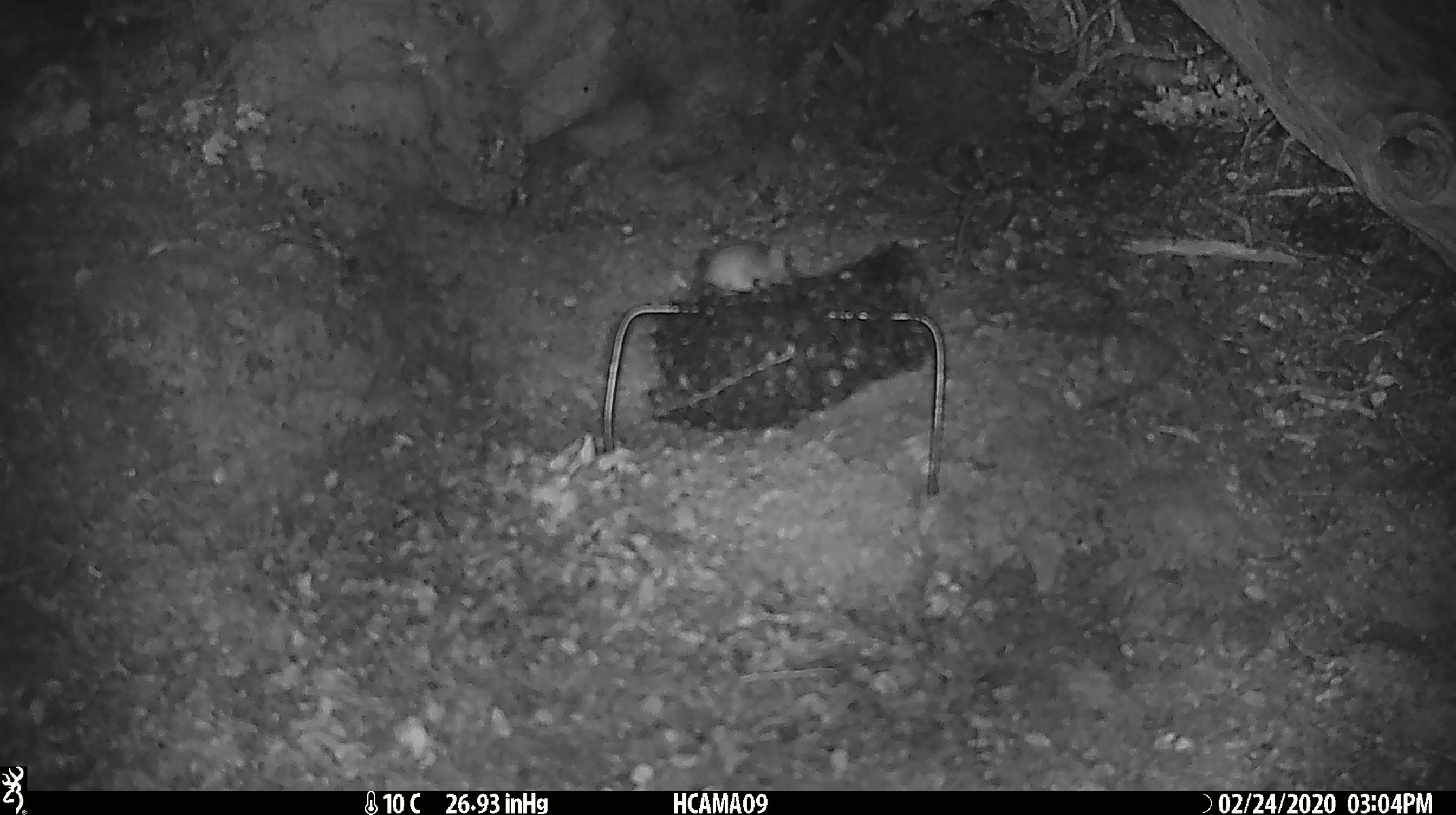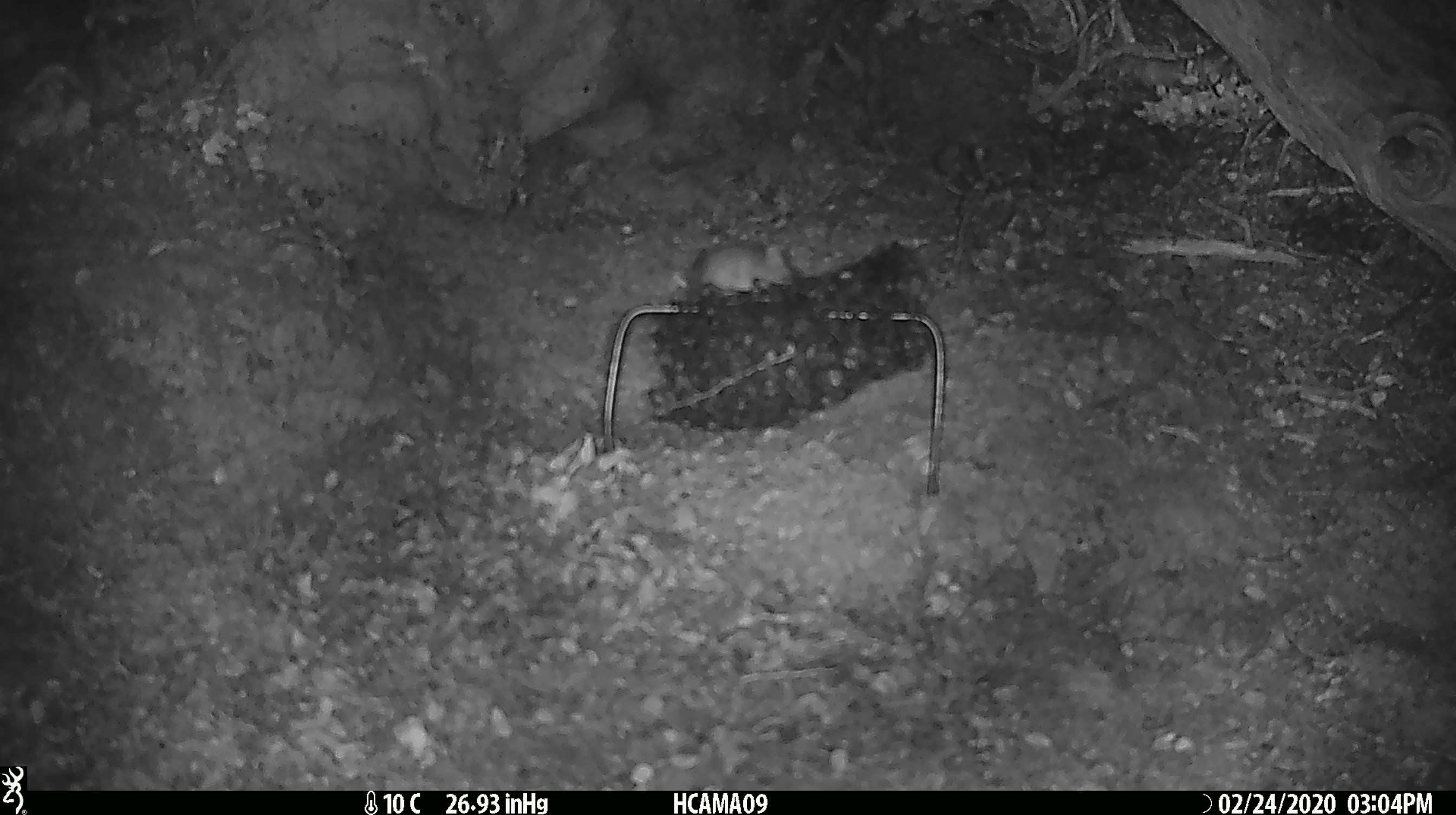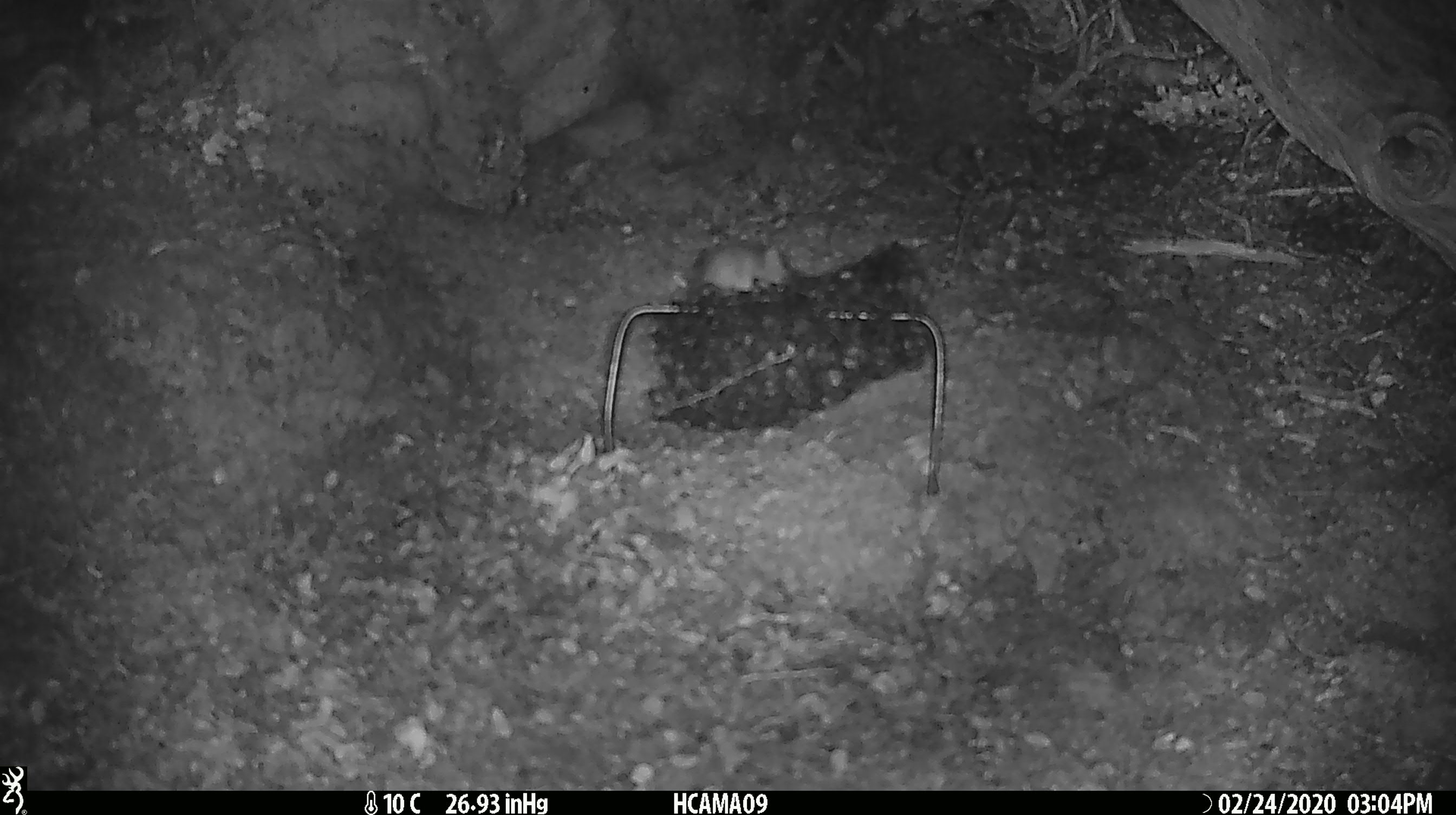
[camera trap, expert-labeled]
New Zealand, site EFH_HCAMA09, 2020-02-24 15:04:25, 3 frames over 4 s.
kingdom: Animalia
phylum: Chordata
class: Mammalia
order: Rodentia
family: Muridae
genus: Mus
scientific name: Mus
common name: mouse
Mouse (Mus).